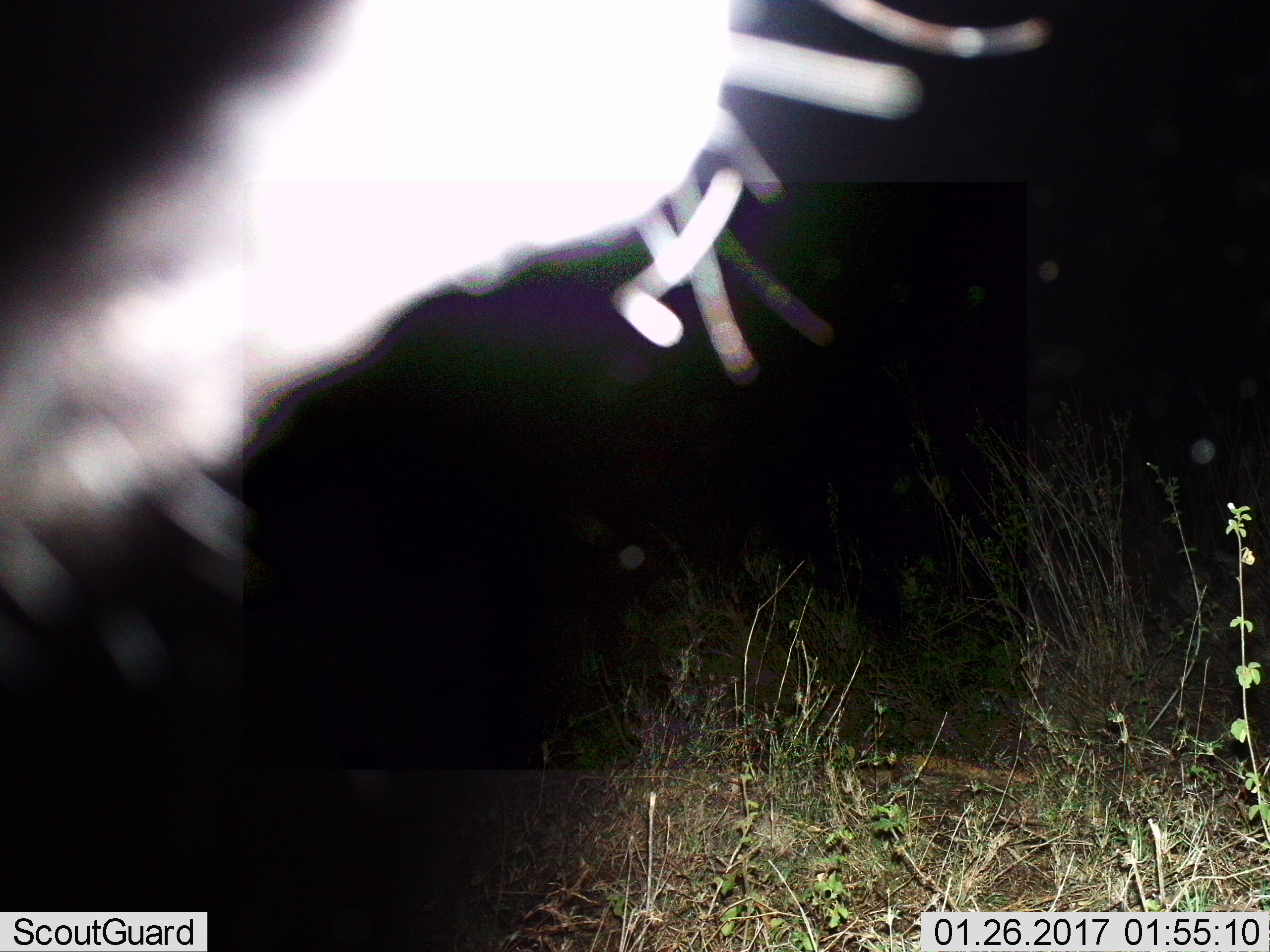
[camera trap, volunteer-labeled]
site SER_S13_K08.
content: unidentified animal